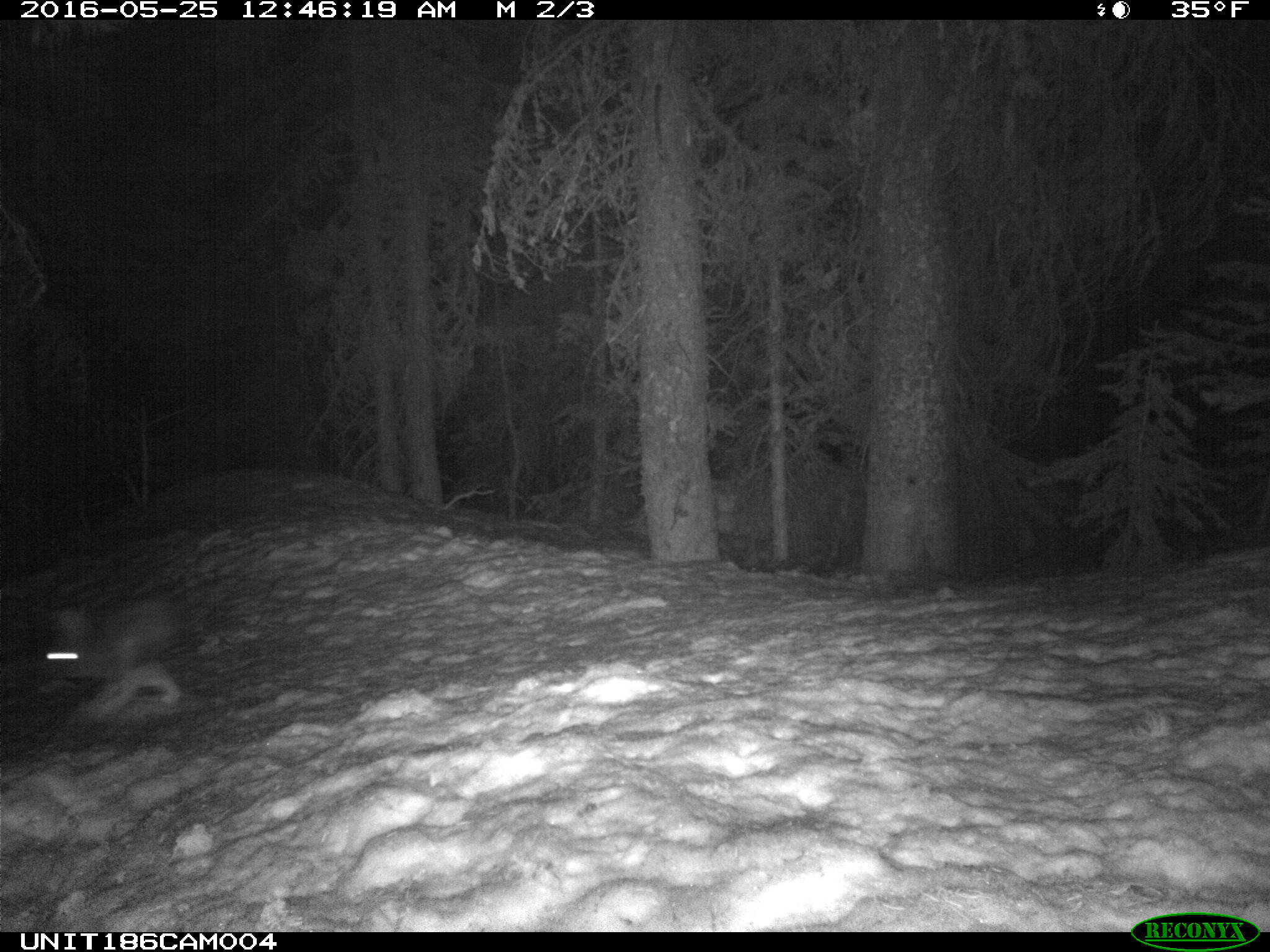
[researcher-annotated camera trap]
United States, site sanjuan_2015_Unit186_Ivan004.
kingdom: Animalia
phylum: Chordata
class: Mammalia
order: Lagomorpha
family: Leporidae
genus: Lepus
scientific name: Lepus americanus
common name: snowshoe hare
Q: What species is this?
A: Lepus americanus (snowshoe hare).